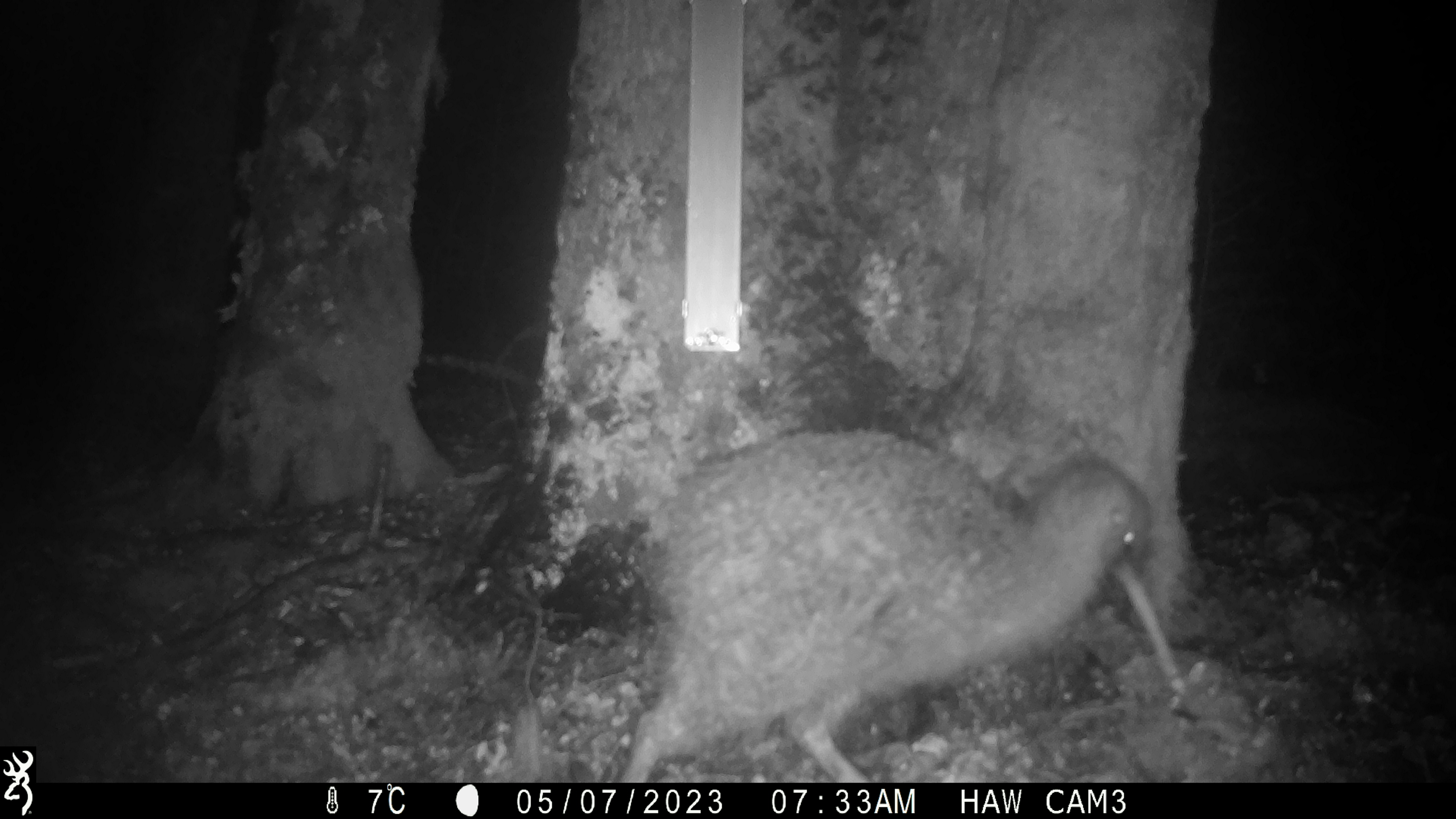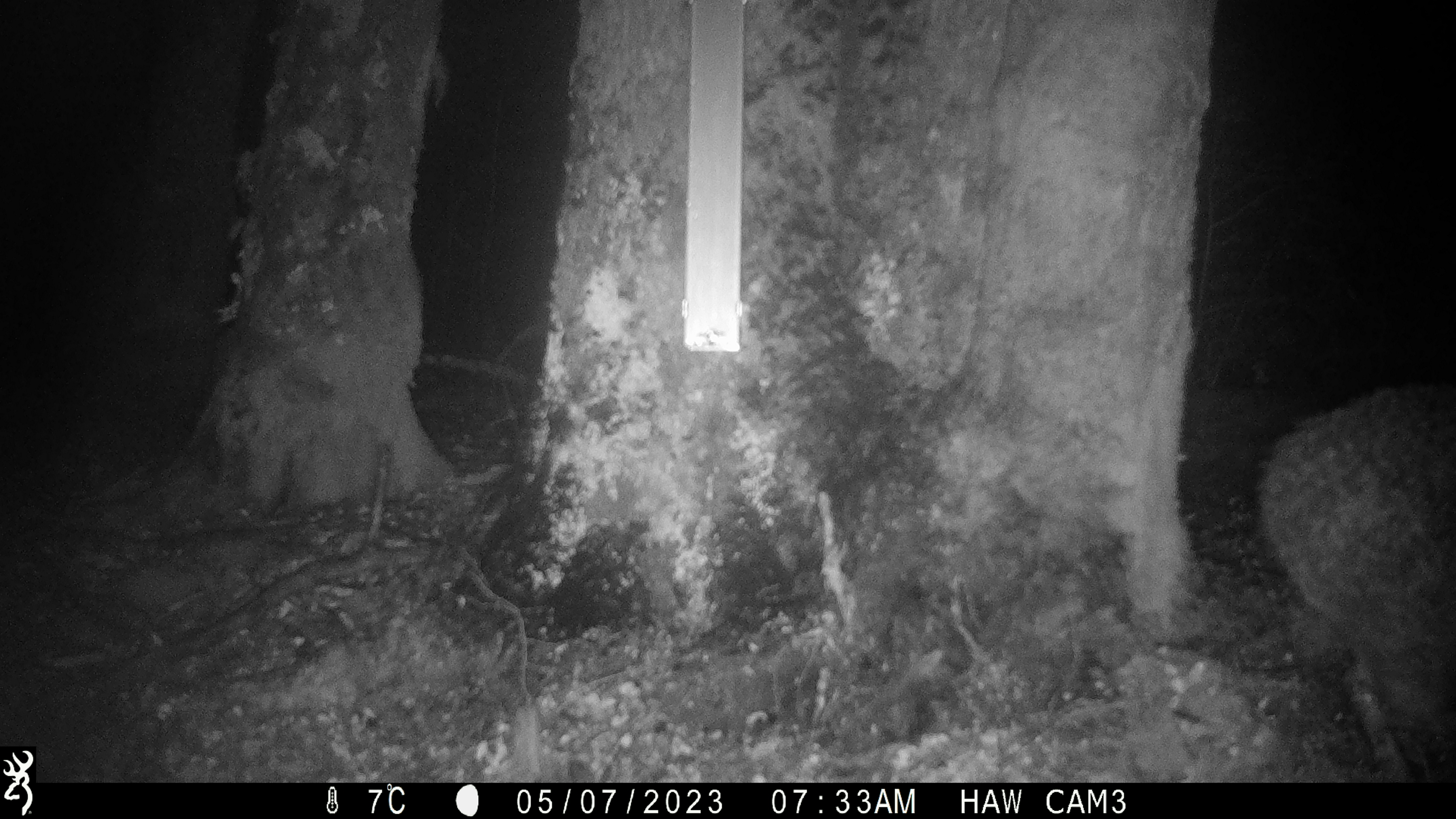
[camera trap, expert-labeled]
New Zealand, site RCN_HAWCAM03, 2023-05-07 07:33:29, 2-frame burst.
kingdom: Animalia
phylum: Chordata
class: Aves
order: Apterygiformes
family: Apterygidae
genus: Apteryx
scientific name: Apteryx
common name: kiwi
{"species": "kiwi (Apteryx)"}